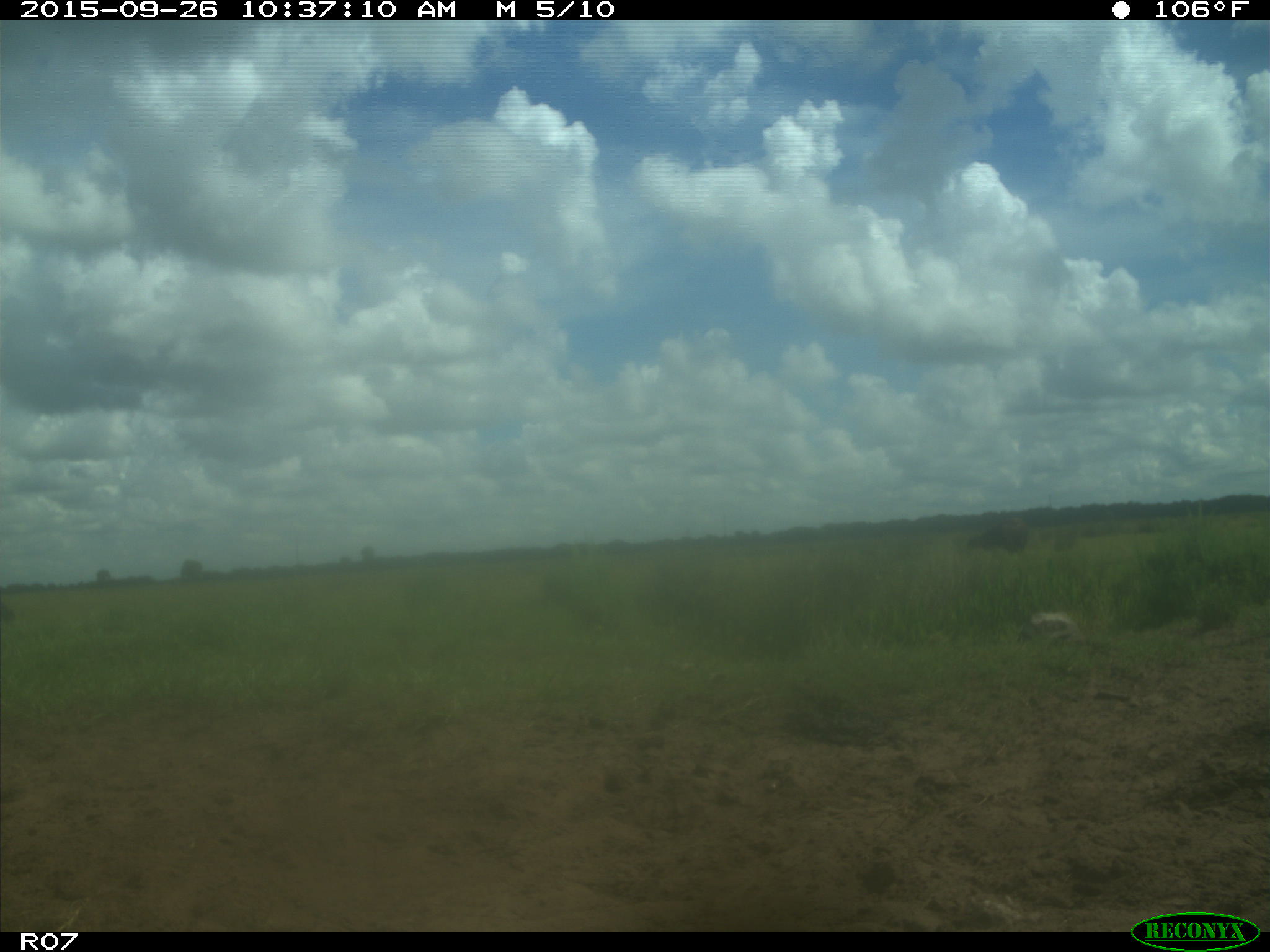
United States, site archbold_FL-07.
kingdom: Animalia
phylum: Chordata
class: Mammalia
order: Artiodactyla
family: Bovidae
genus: Bos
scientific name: Bos taurus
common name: domestic cow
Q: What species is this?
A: Bos taurus (domestic cow).